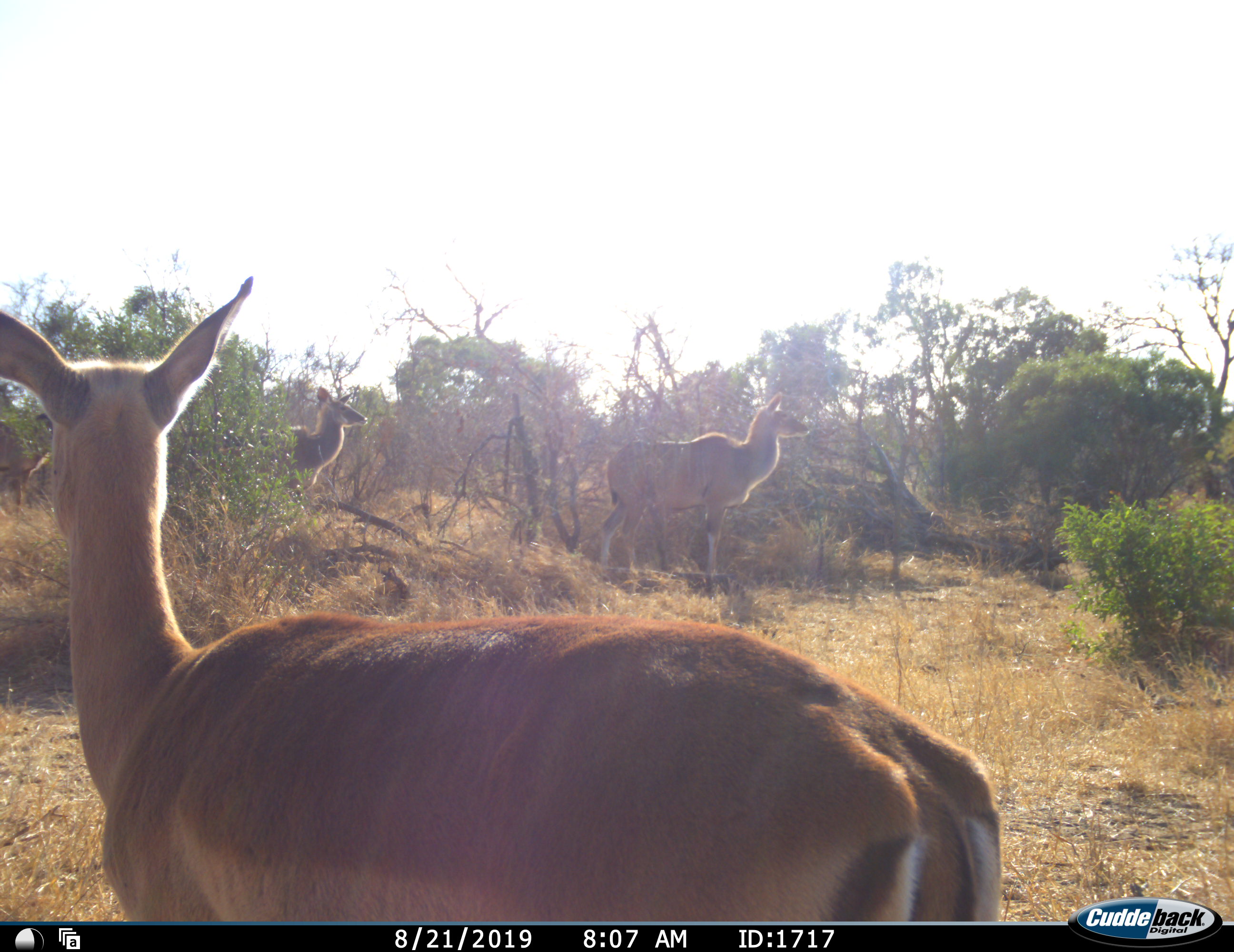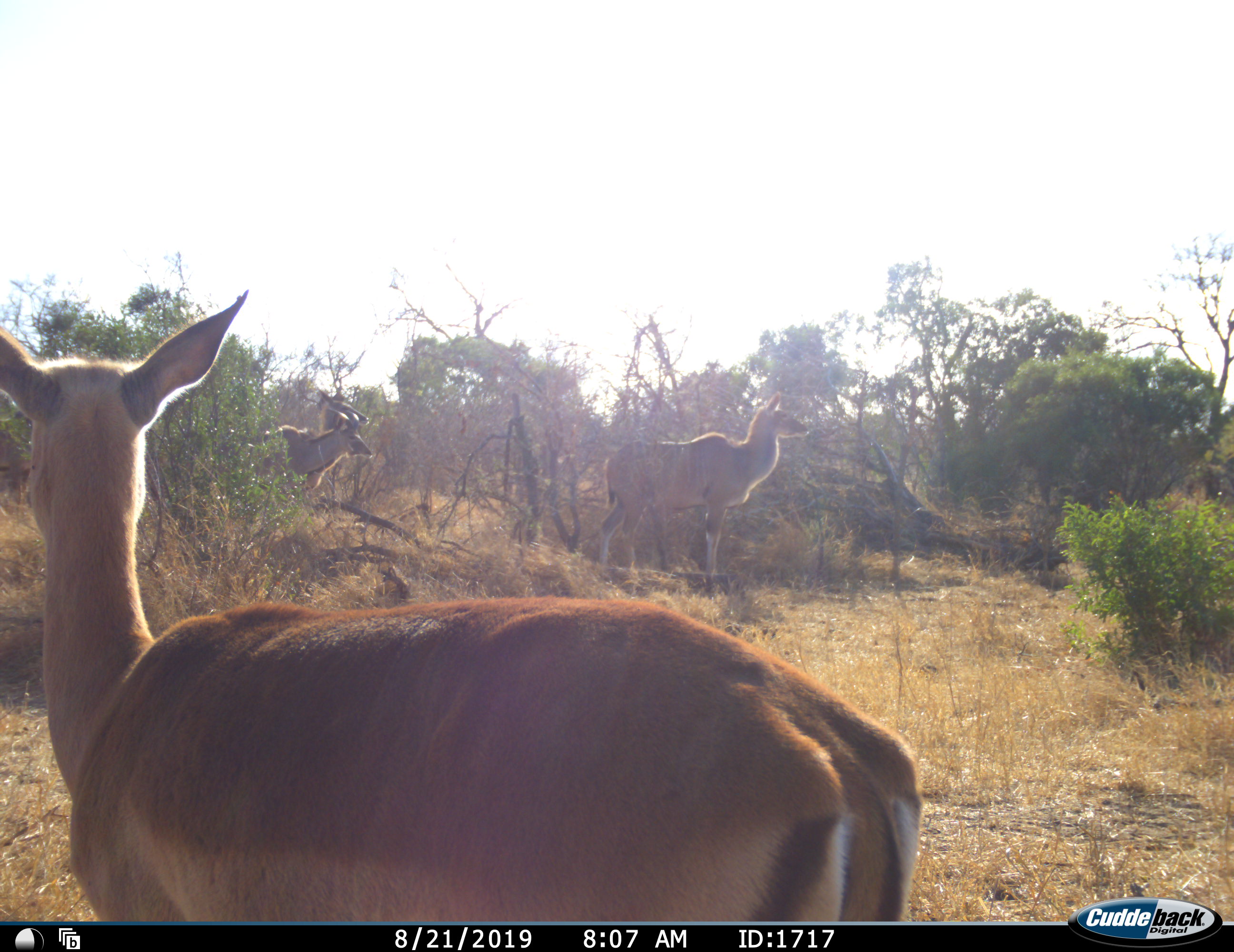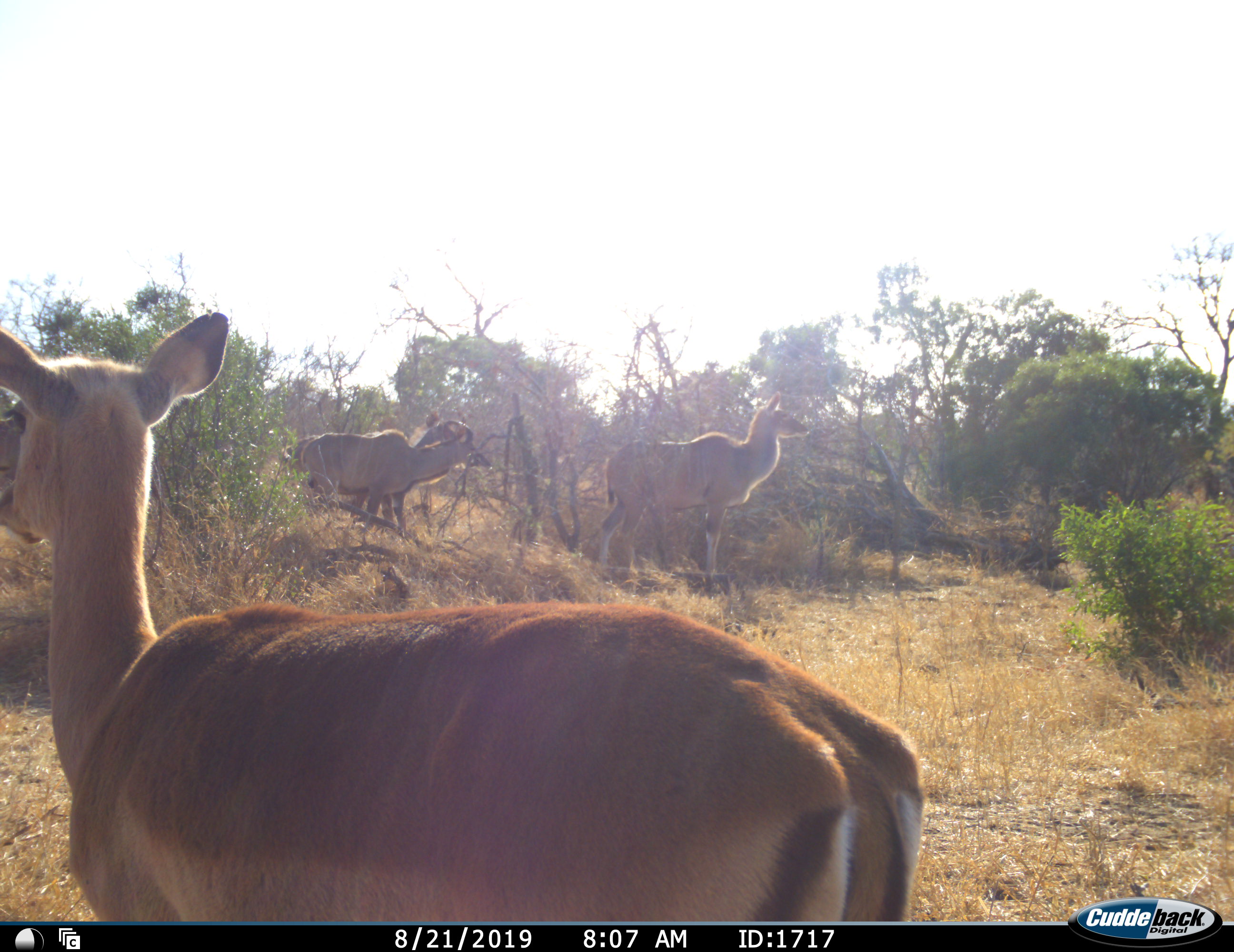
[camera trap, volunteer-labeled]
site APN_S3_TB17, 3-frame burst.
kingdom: Animalia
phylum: Chordata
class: Mammalia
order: Artiodactyla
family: Bovidae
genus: Aepyceros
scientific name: Aepyceros melampus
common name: impala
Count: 2.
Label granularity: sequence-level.